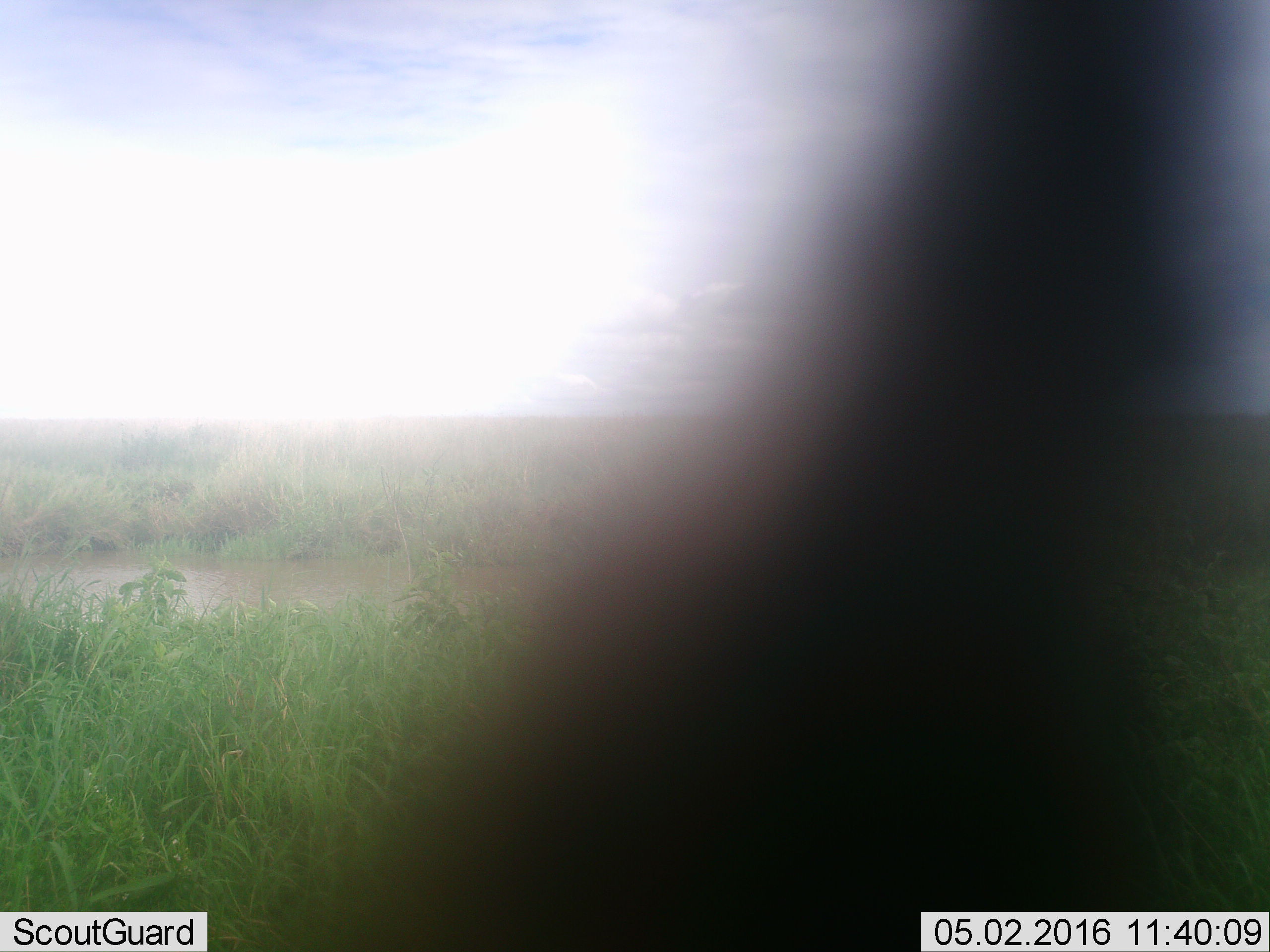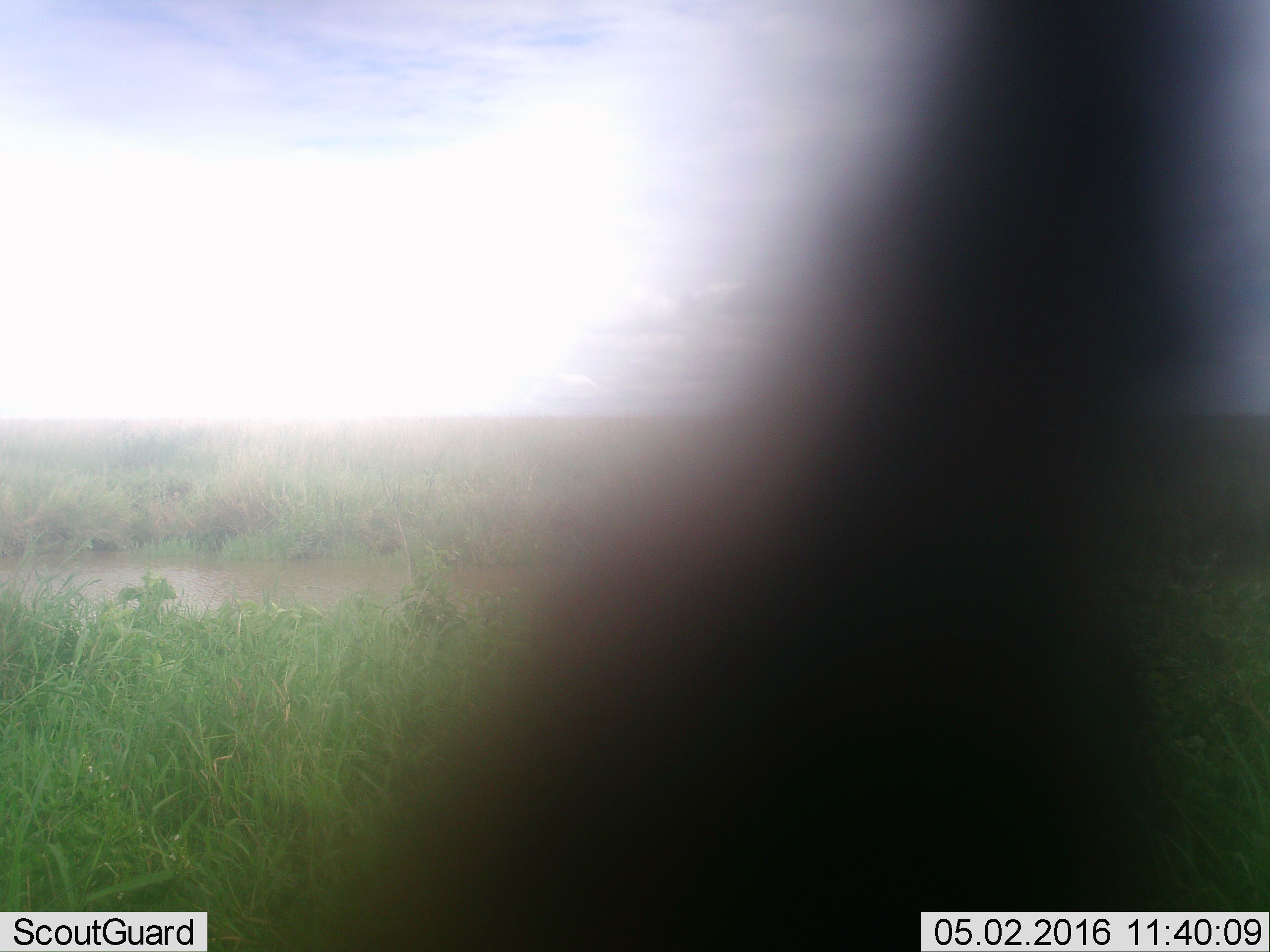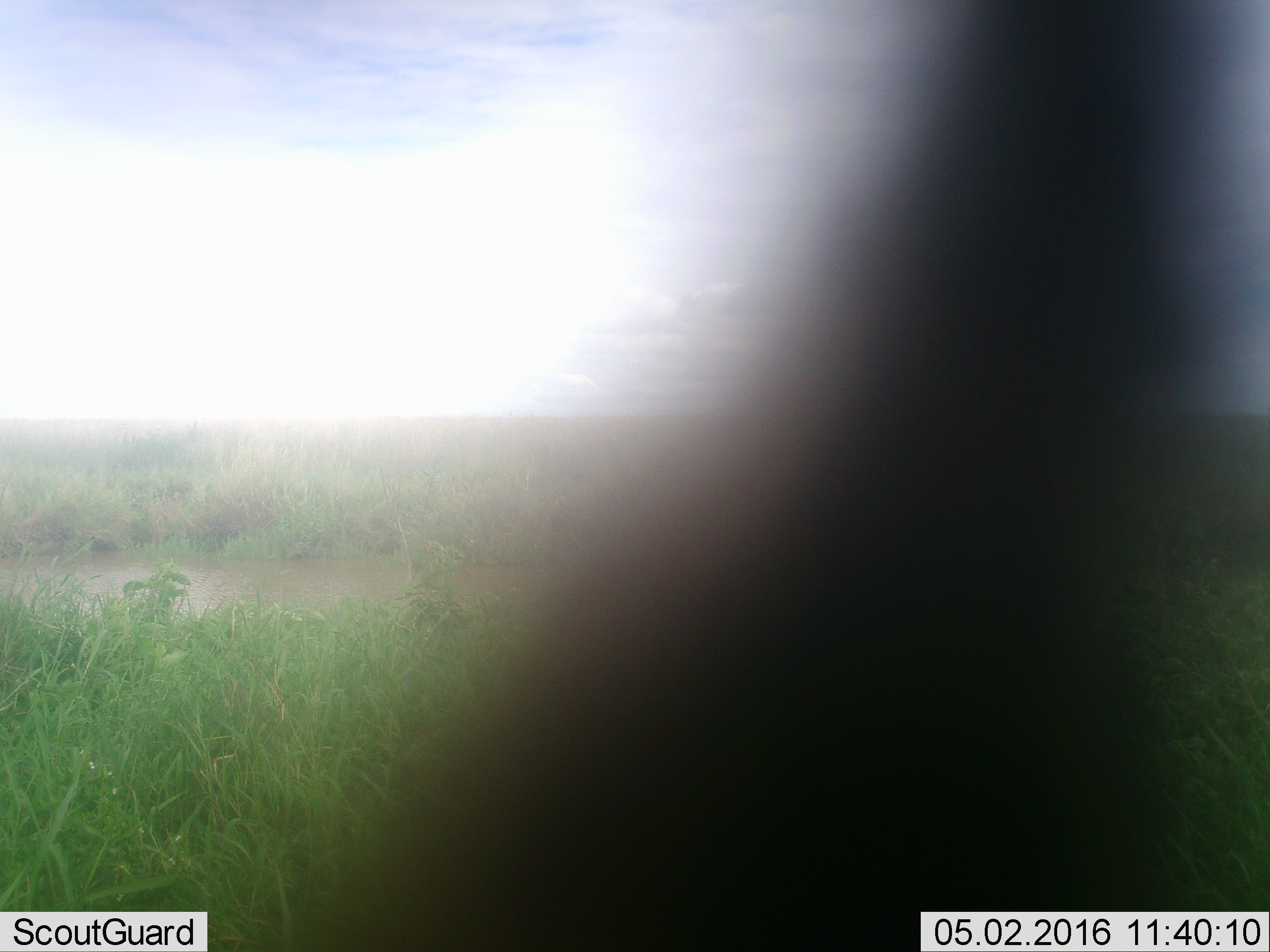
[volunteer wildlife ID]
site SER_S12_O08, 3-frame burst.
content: unidentified animal